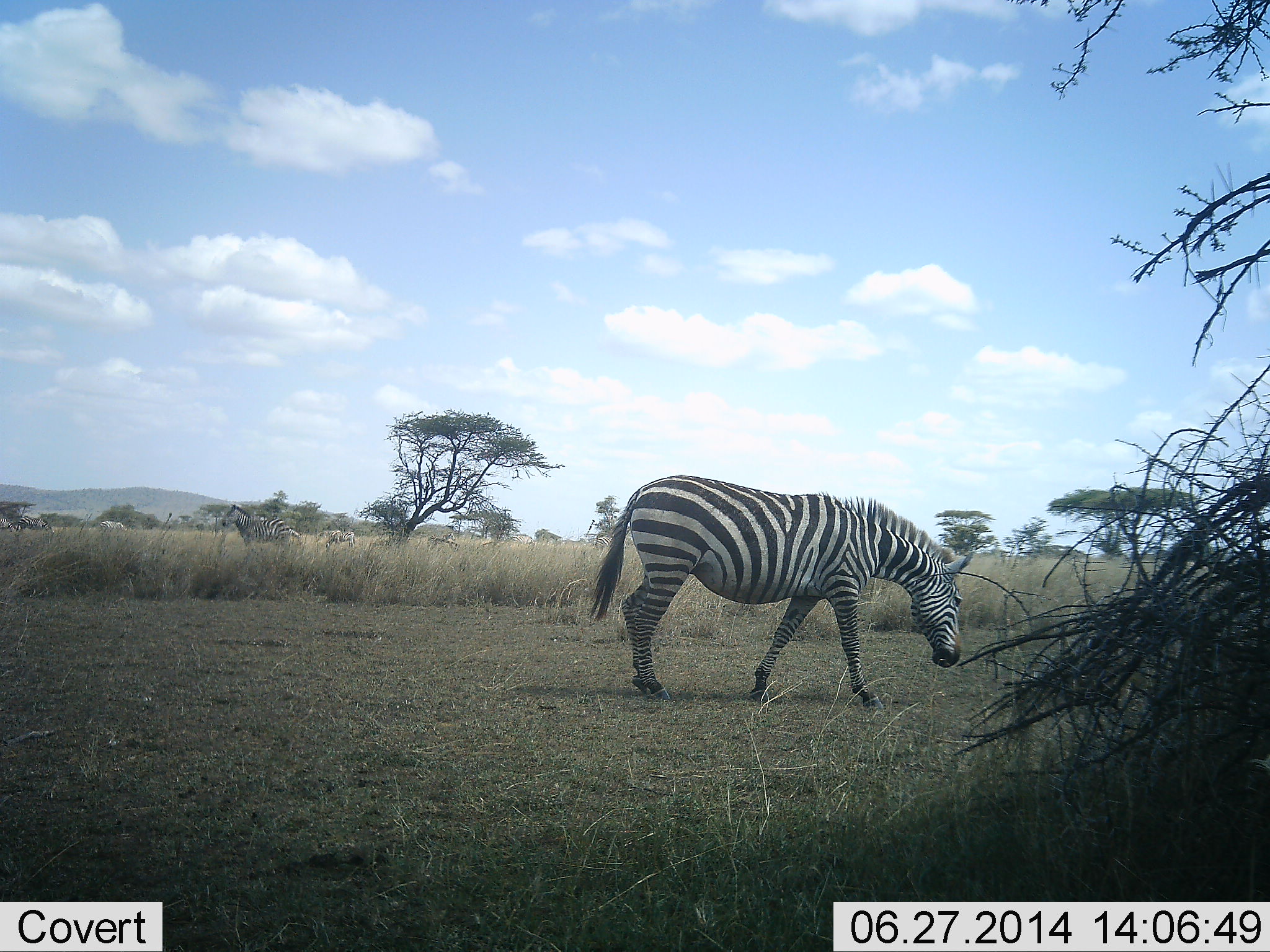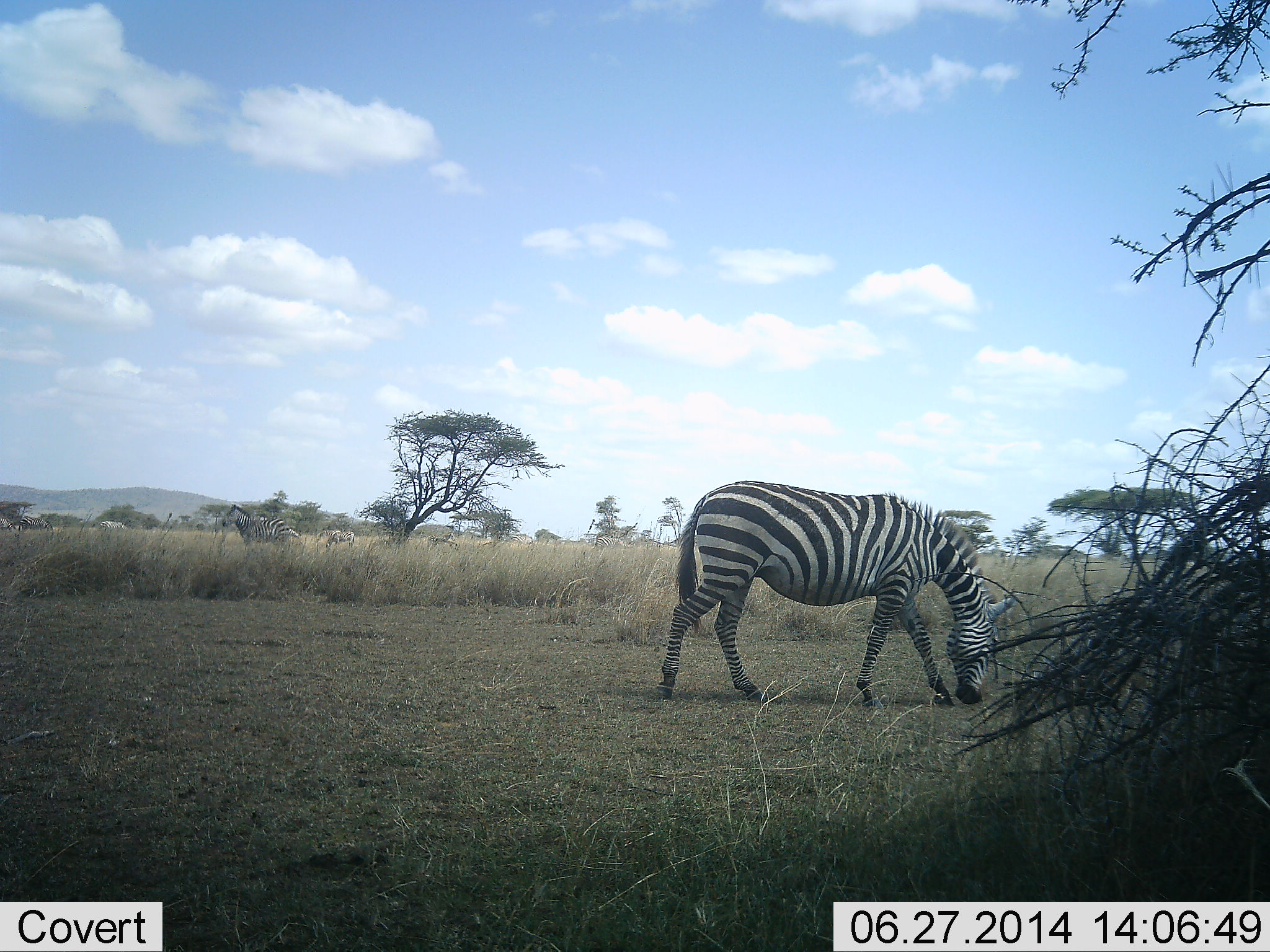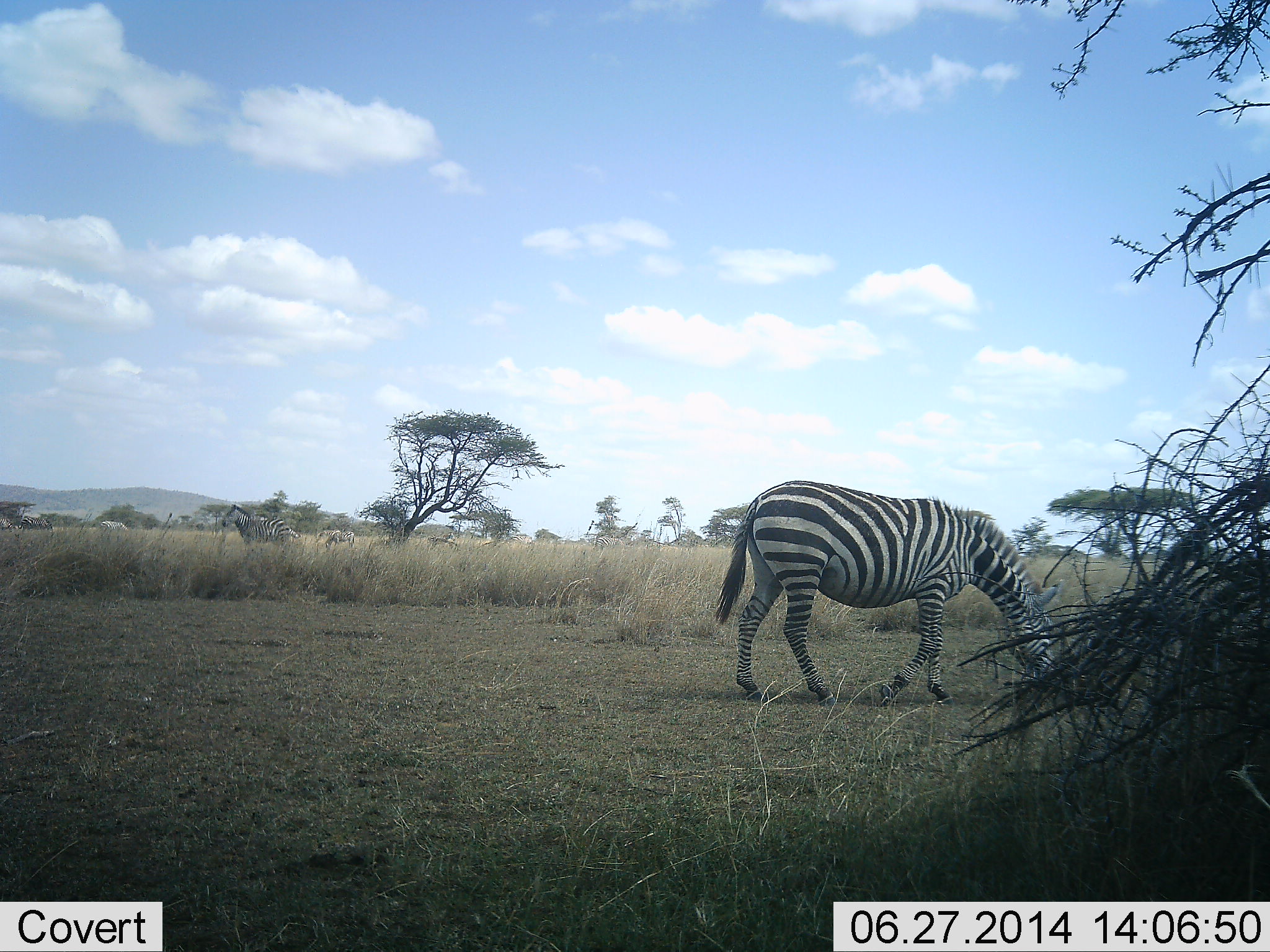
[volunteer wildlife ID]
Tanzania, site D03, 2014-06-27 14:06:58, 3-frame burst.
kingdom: Animalia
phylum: Chordata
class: Mammalia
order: Perissodactyla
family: Equidae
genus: Equus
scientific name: Equus quagga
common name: plains zebra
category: zebra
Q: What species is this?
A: Zebra (plains zebra) (Equus quagga).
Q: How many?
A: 1.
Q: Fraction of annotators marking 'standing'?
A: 40%.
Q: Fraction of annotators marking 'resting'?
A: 0%.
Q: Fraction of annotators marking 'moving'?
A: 30%.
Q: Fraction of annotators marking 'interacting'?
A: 0%.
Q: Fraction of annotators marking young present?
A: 0%.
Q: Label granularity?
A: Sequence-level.